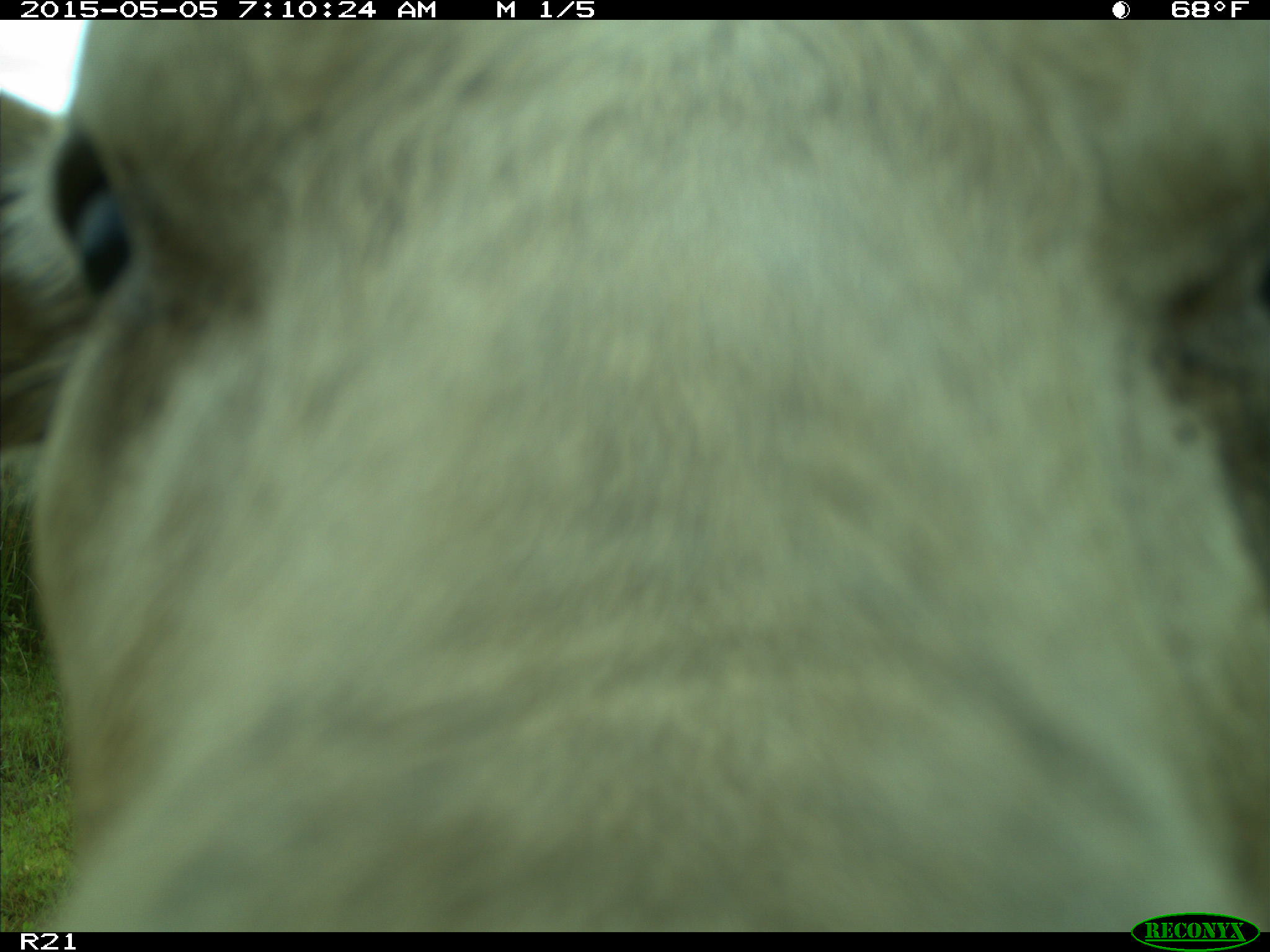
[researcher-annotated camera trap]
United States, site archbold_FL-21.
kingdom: Animalia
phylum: Chordata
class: Mammalia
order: Artiodactyla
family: Bovidae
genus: Bos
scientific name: Bos taurus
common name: domestic cow